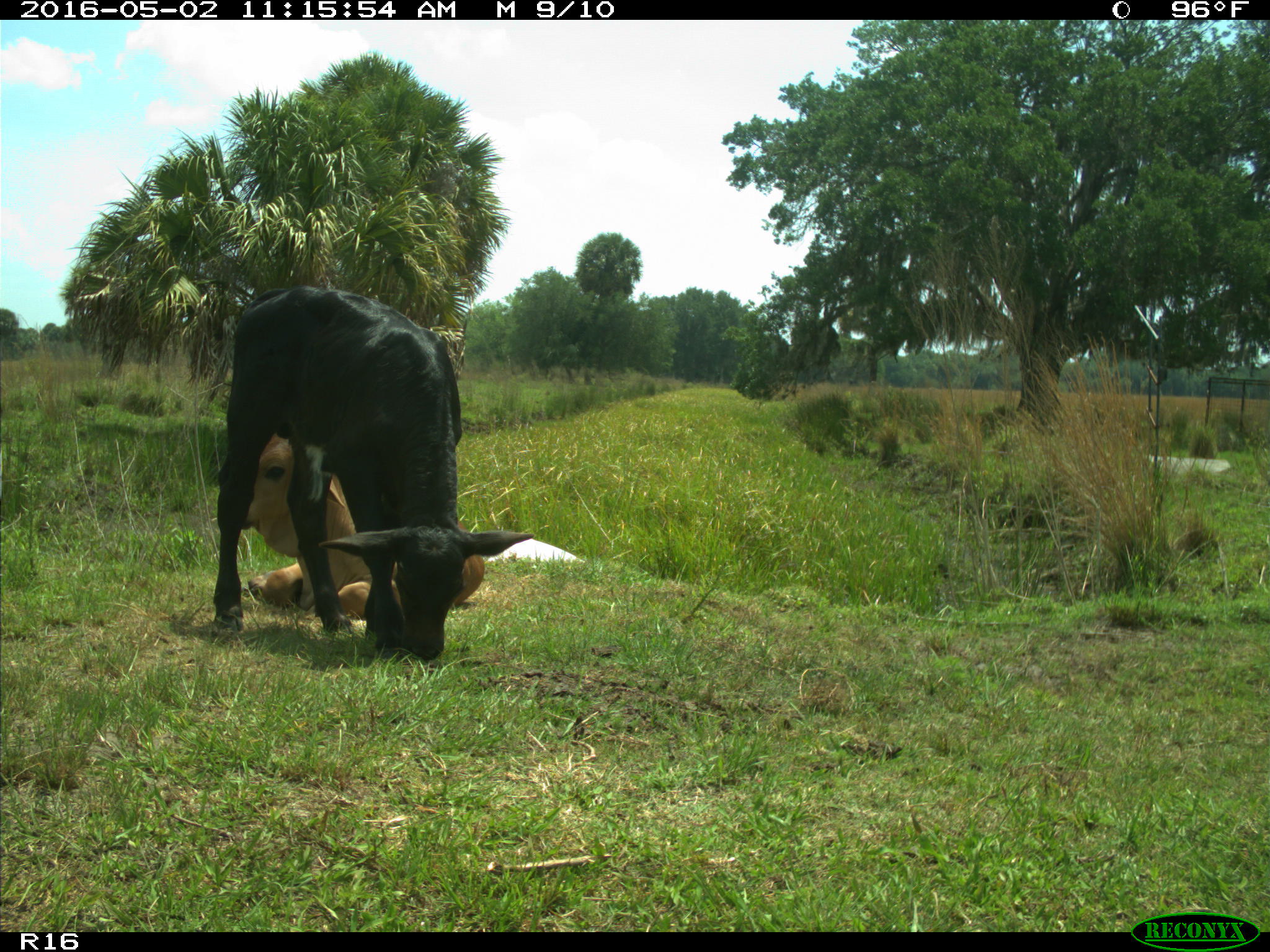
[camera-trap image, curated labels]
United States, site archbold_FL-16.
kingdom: Animalia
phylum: Chordata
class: Mammalia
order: Artiodactyla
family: Bovidae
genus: Bos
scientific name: Bos taurus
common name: domestic cow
Bos taurus (domestic cow).